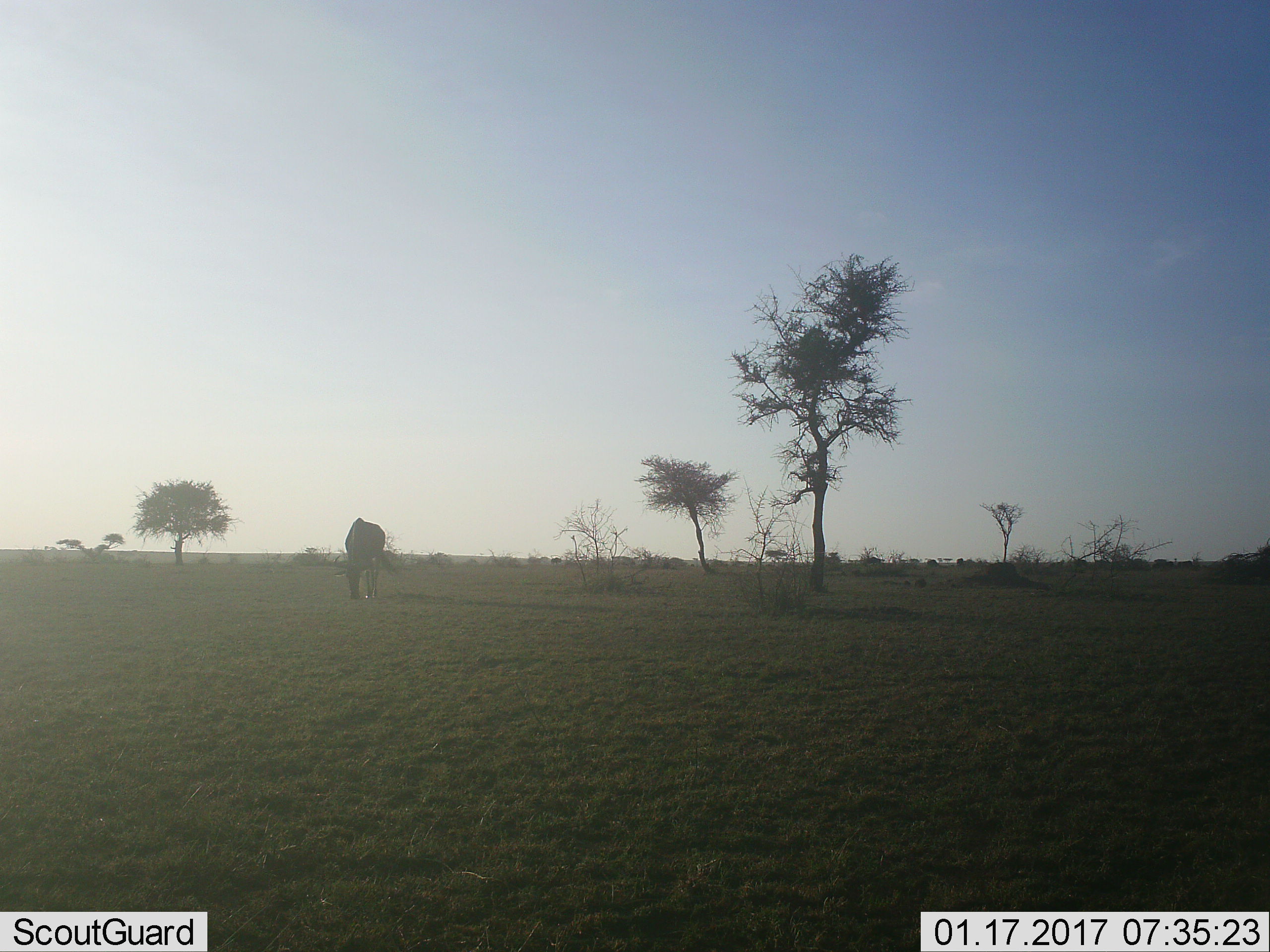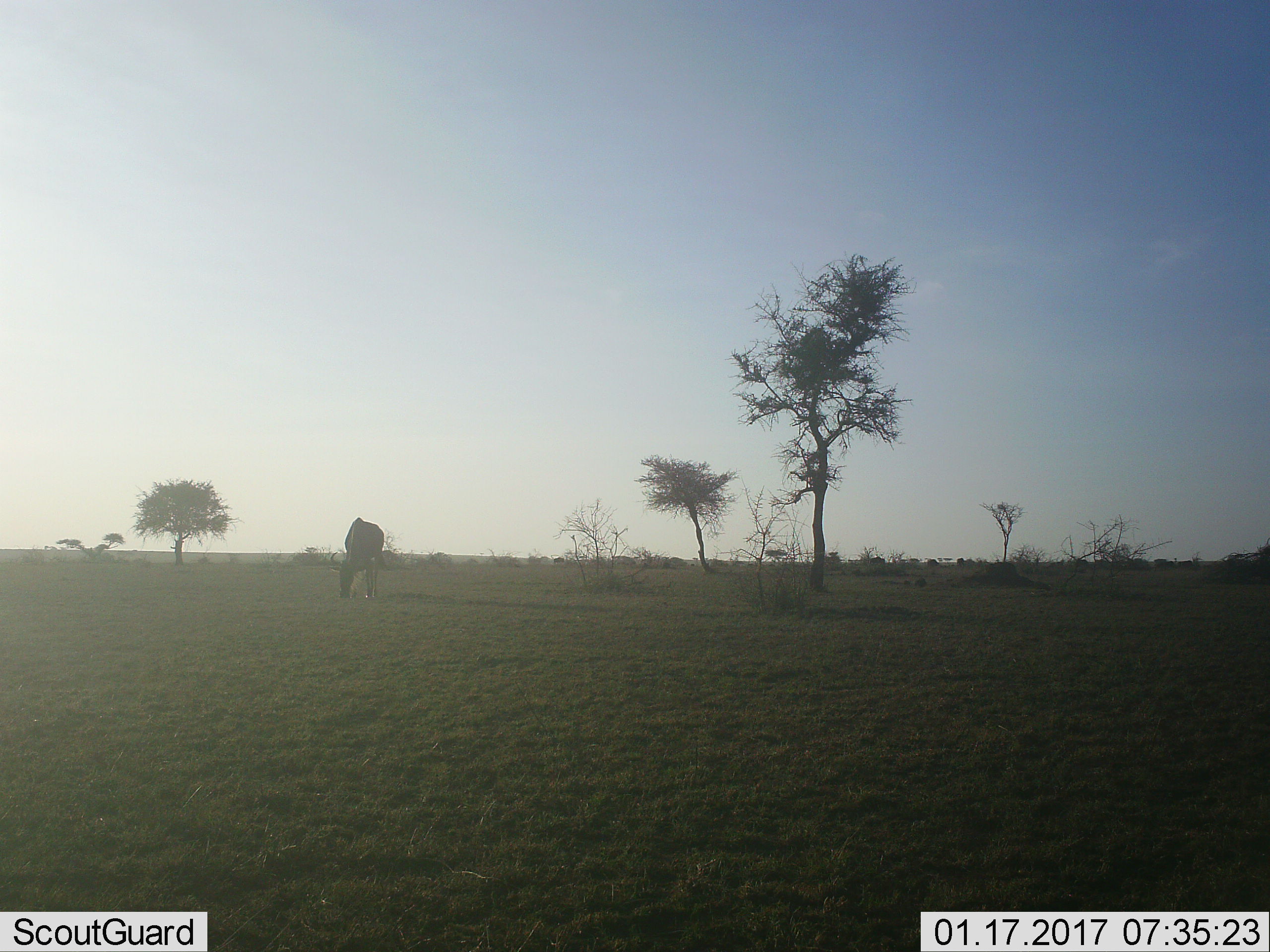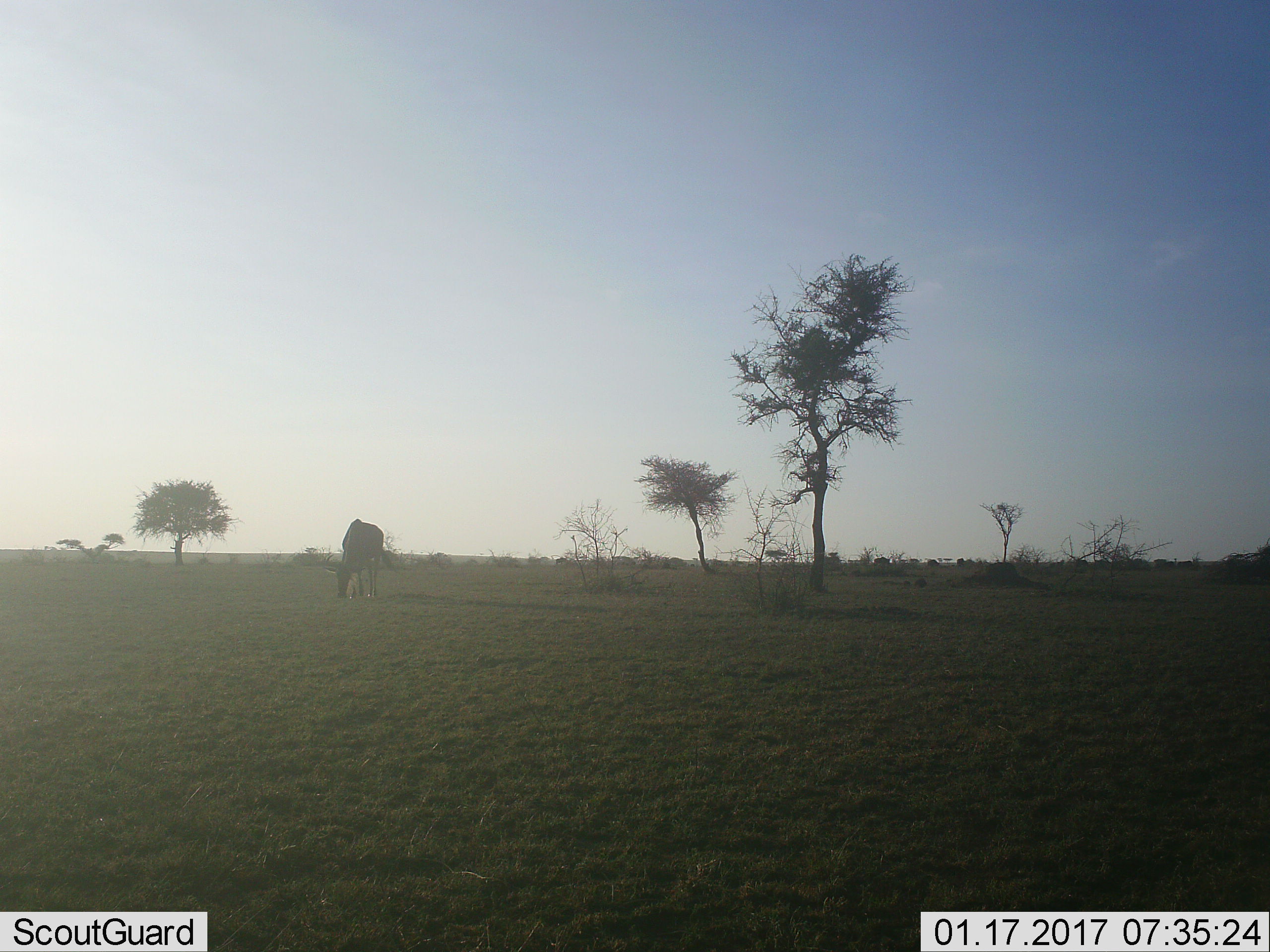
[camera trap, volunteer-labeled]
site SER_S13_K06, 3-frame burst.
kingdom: Animalia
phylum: Chordata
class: Mammalia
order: Artiodactyla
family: Bovidae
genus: Connochaetes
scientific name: Connochaetes taurinus taurinus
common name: blue wildebeest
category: wildebeestblue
Wildebeestblue (blue wildebeest) (Connochaetes taurinus taurinus), count 3. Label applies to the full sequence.